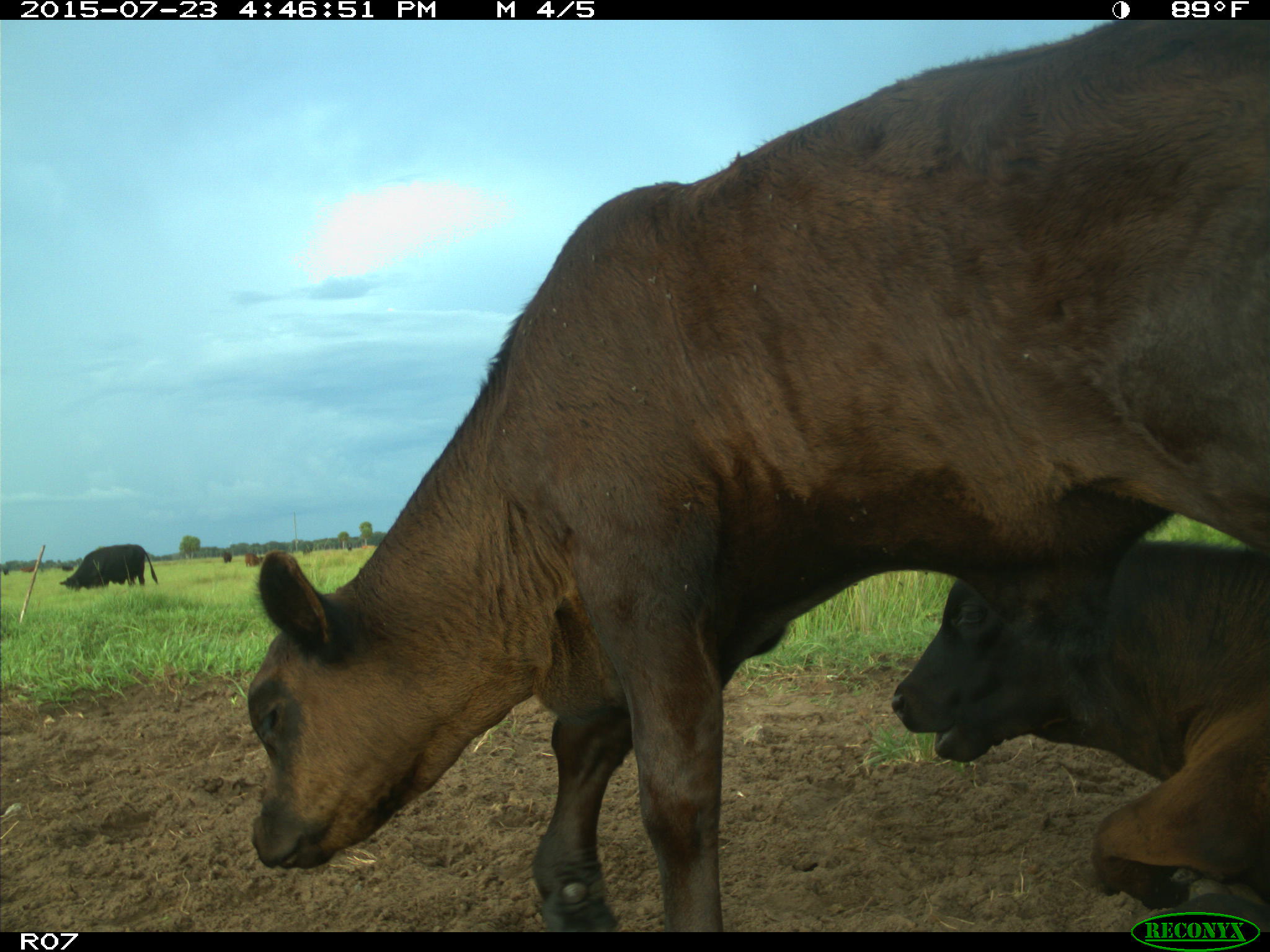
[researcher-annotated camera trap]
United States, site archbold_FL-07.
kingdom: Animalia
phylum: Chordata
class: Mammalia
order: Artiodactyla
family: Bovidae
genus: Bos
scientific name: Bos taurus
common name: domestic cow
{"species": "Bos taurus (domestic cow)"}